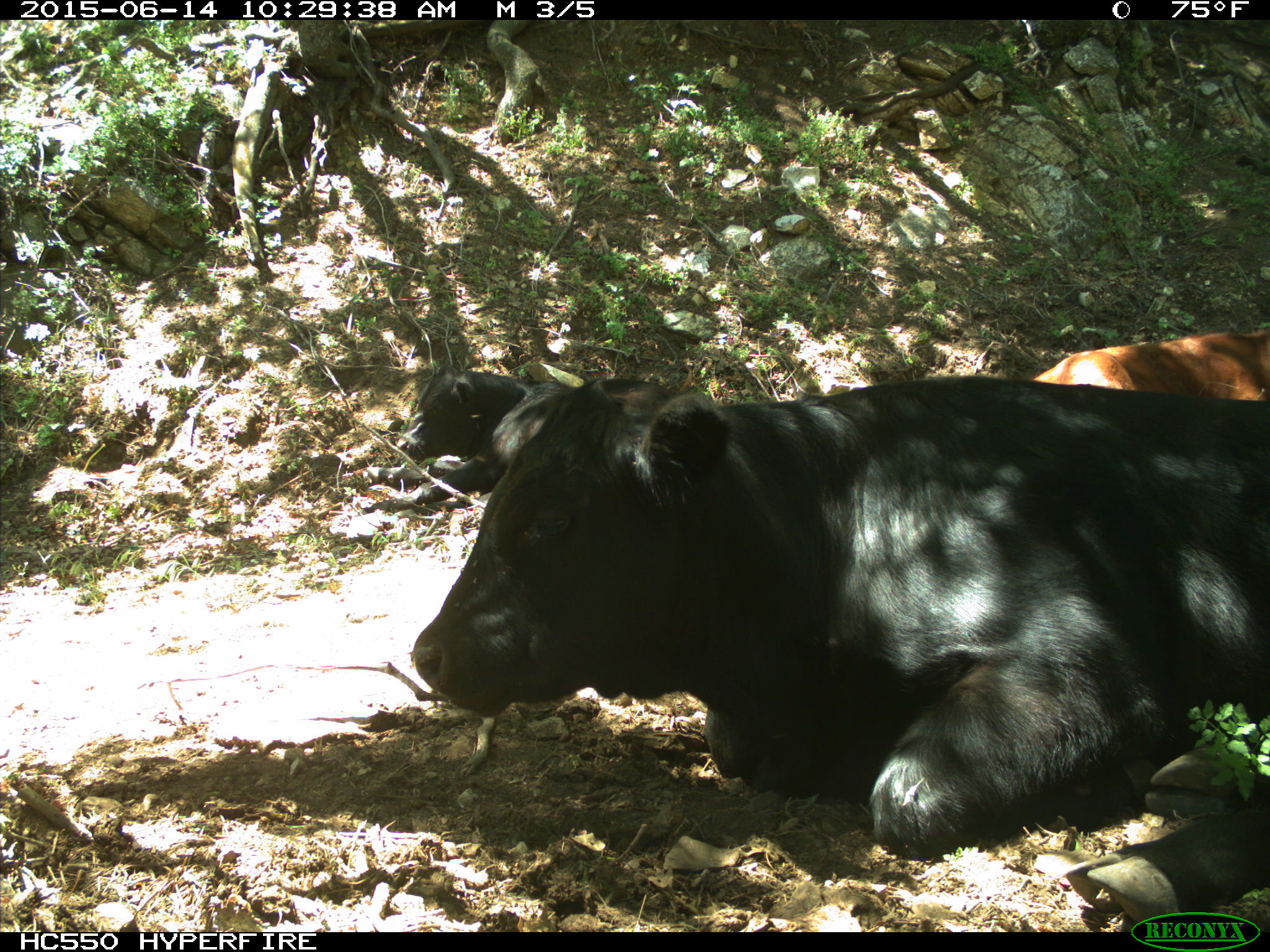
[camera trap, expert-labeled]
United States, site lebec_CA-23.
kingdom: Animalia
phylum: Chordata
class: Mammalia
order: Artiodactyla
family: Bovidae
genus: Bos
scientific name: Bos taurus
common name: domestic cow